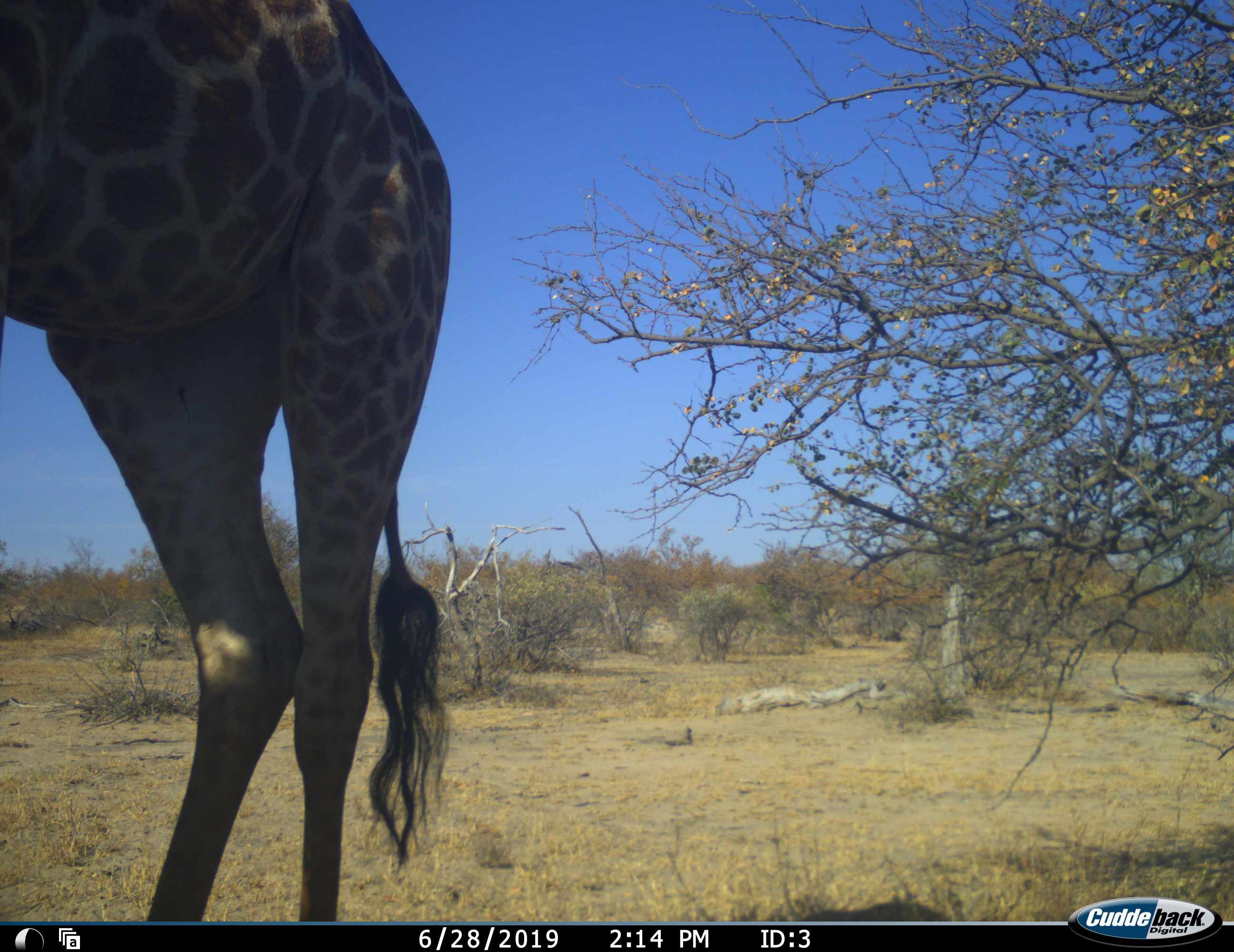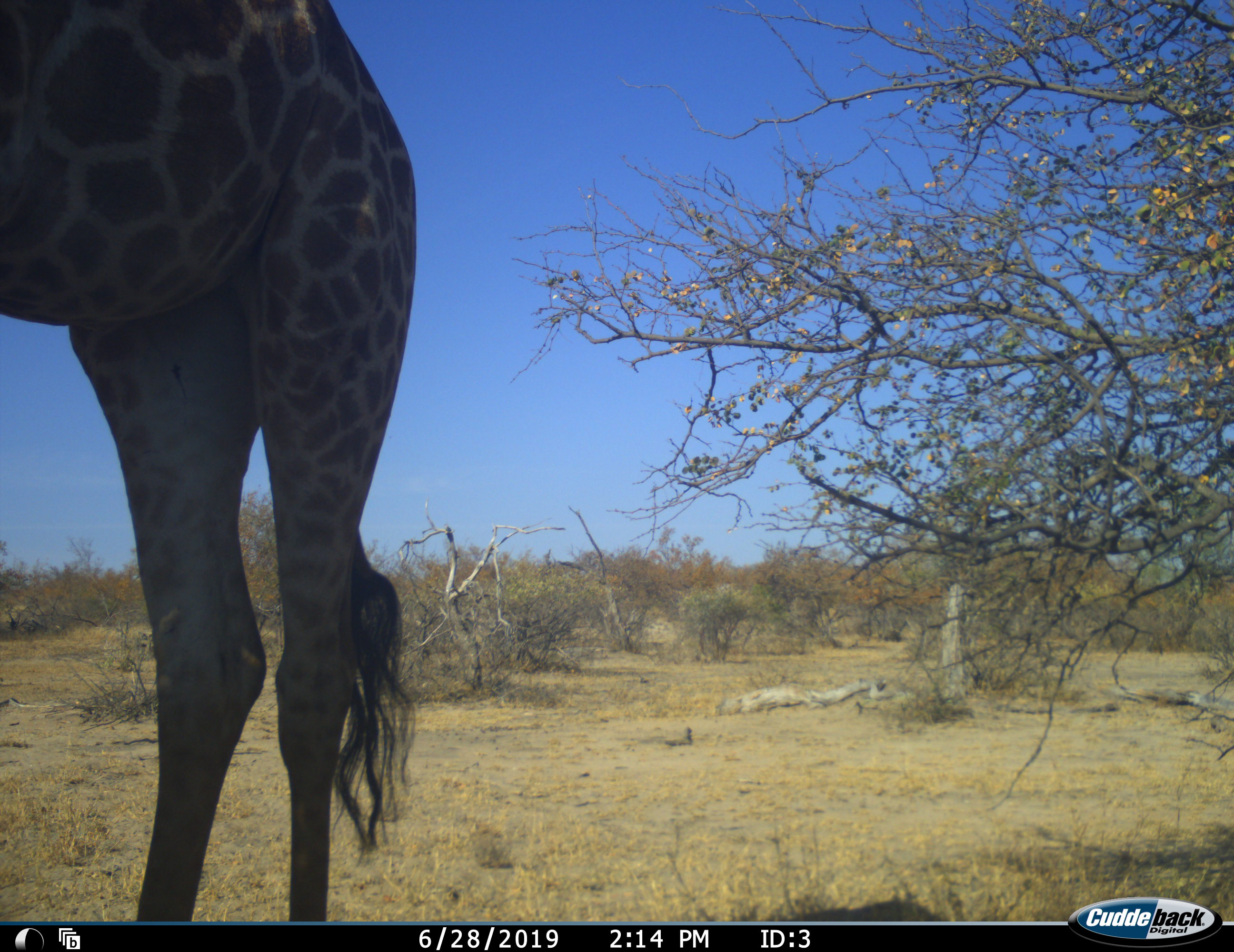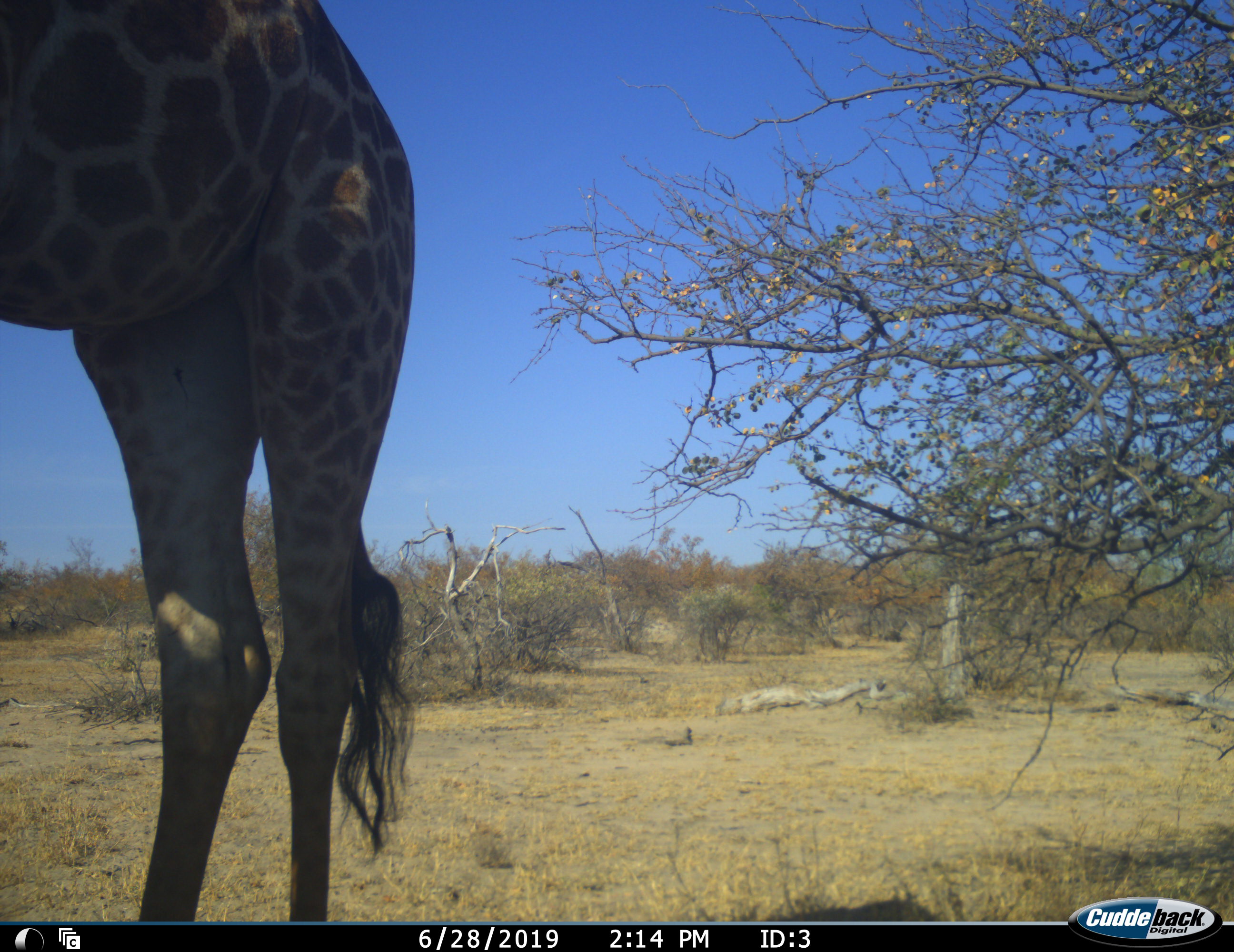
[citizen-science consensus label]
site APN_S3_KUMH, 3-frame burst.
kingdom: Animalia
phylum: Chordata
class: Mammalia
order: Artiodactyla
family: Giraffidae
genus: Giraffa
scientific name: Giraffa camelopardalis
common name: giraffe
Giraffe (Giraffa camelopardalis), count 1. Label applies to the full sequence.